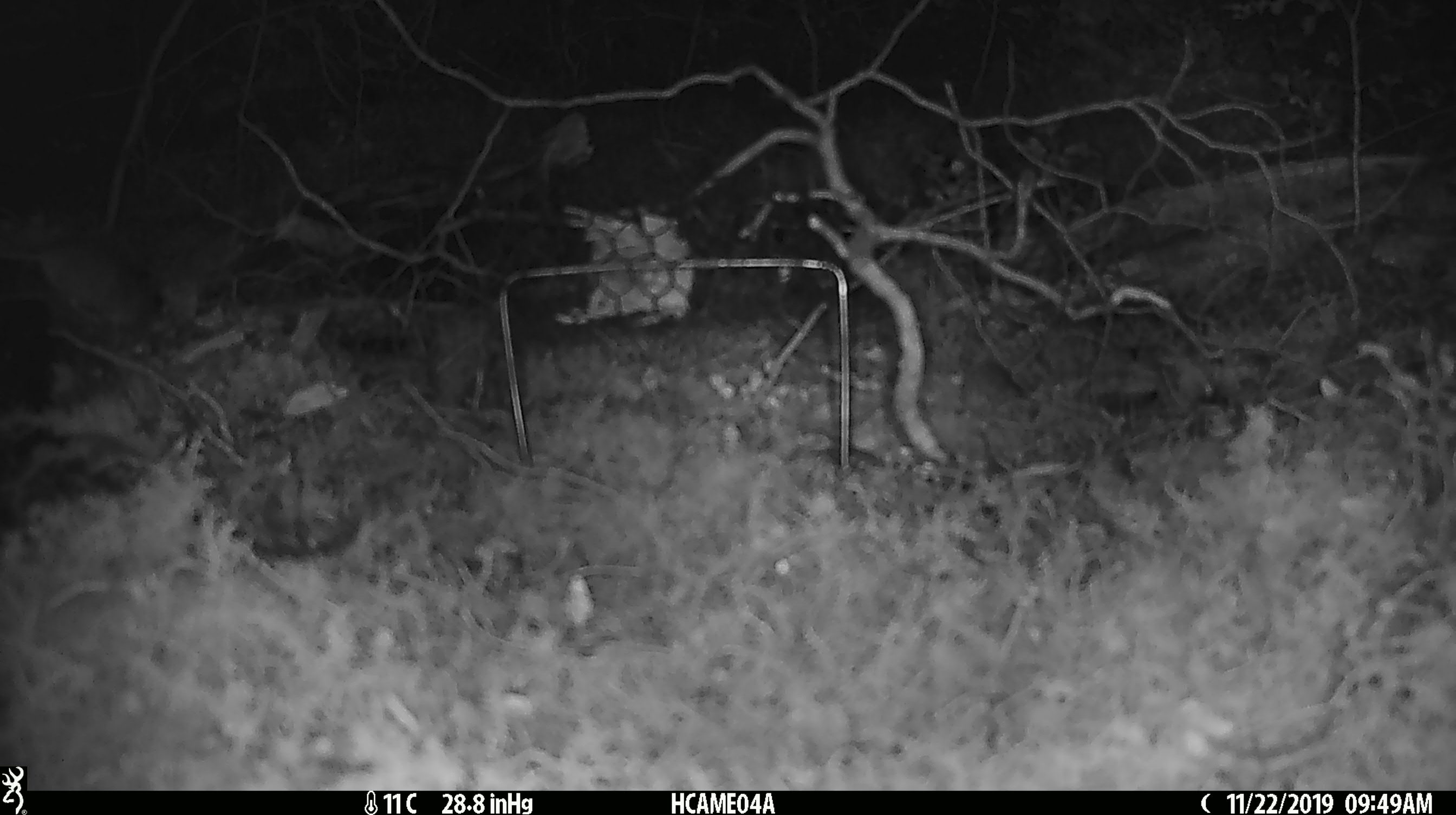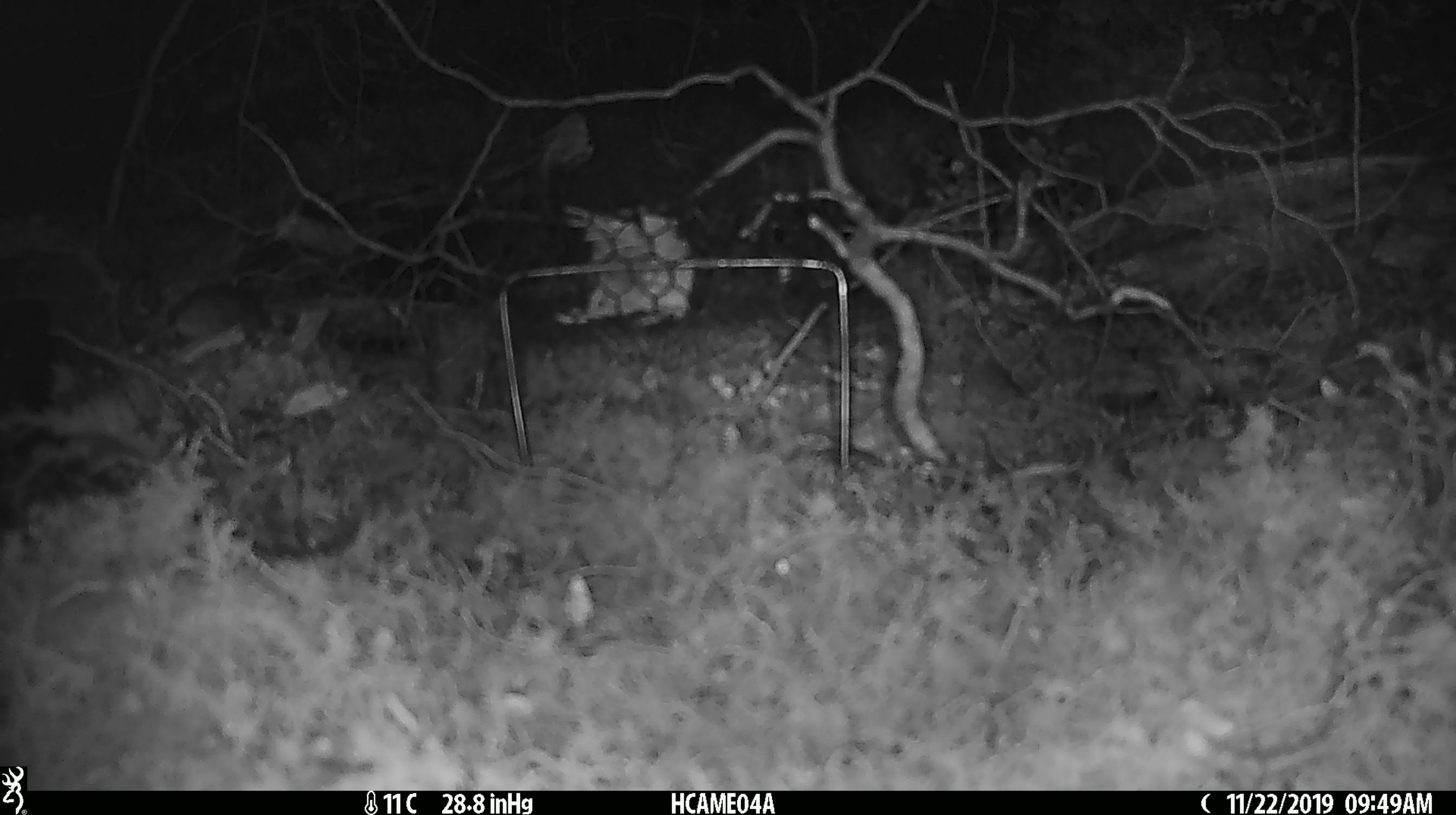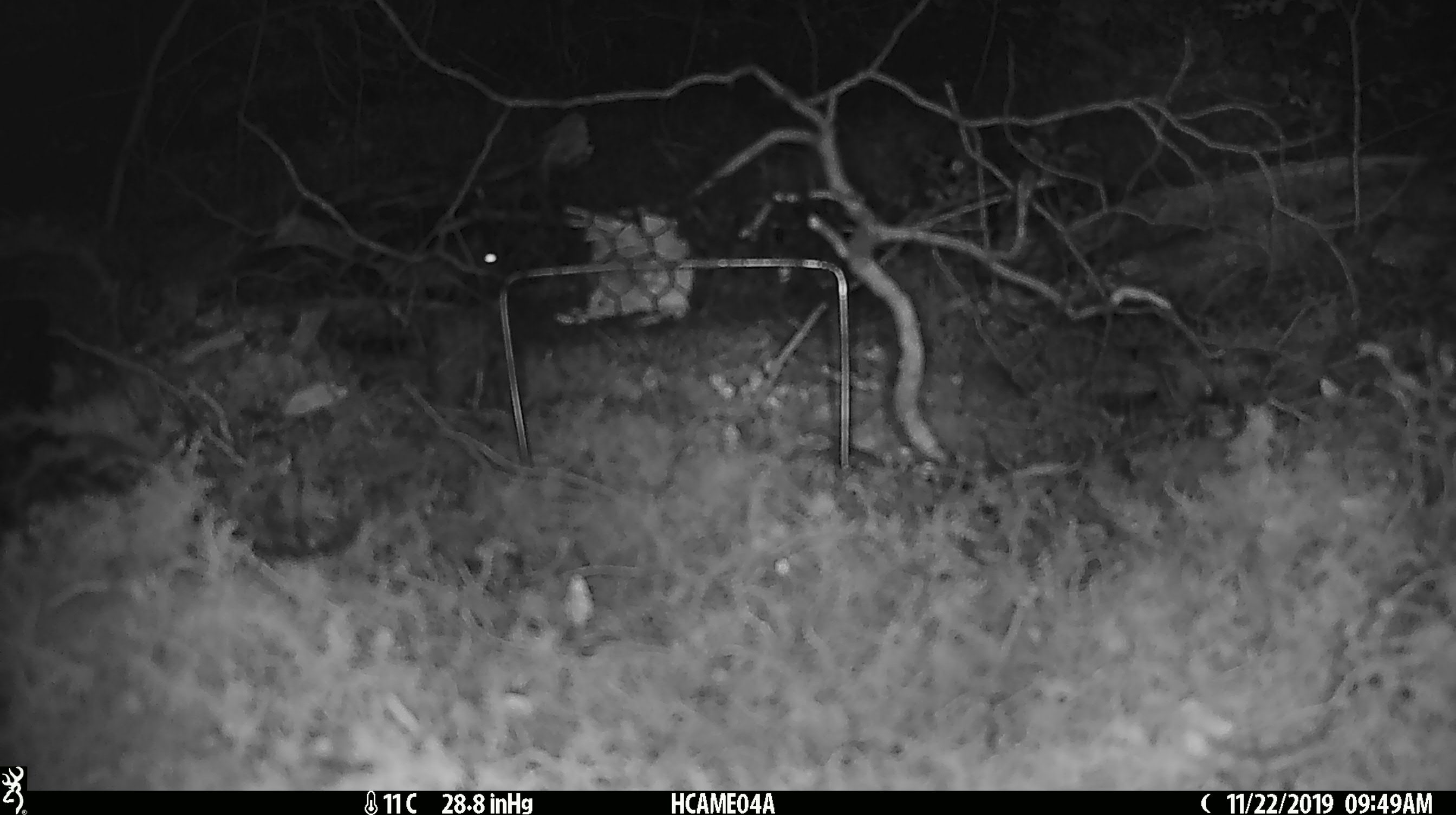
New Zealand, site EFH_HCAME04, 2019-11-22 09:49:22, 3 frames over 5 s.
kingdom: Animalia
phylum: Chordata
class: Mammalia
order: Rodentia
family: Muridae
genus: Mus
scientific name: Mus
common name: mouse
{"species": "mouse (Mus)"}